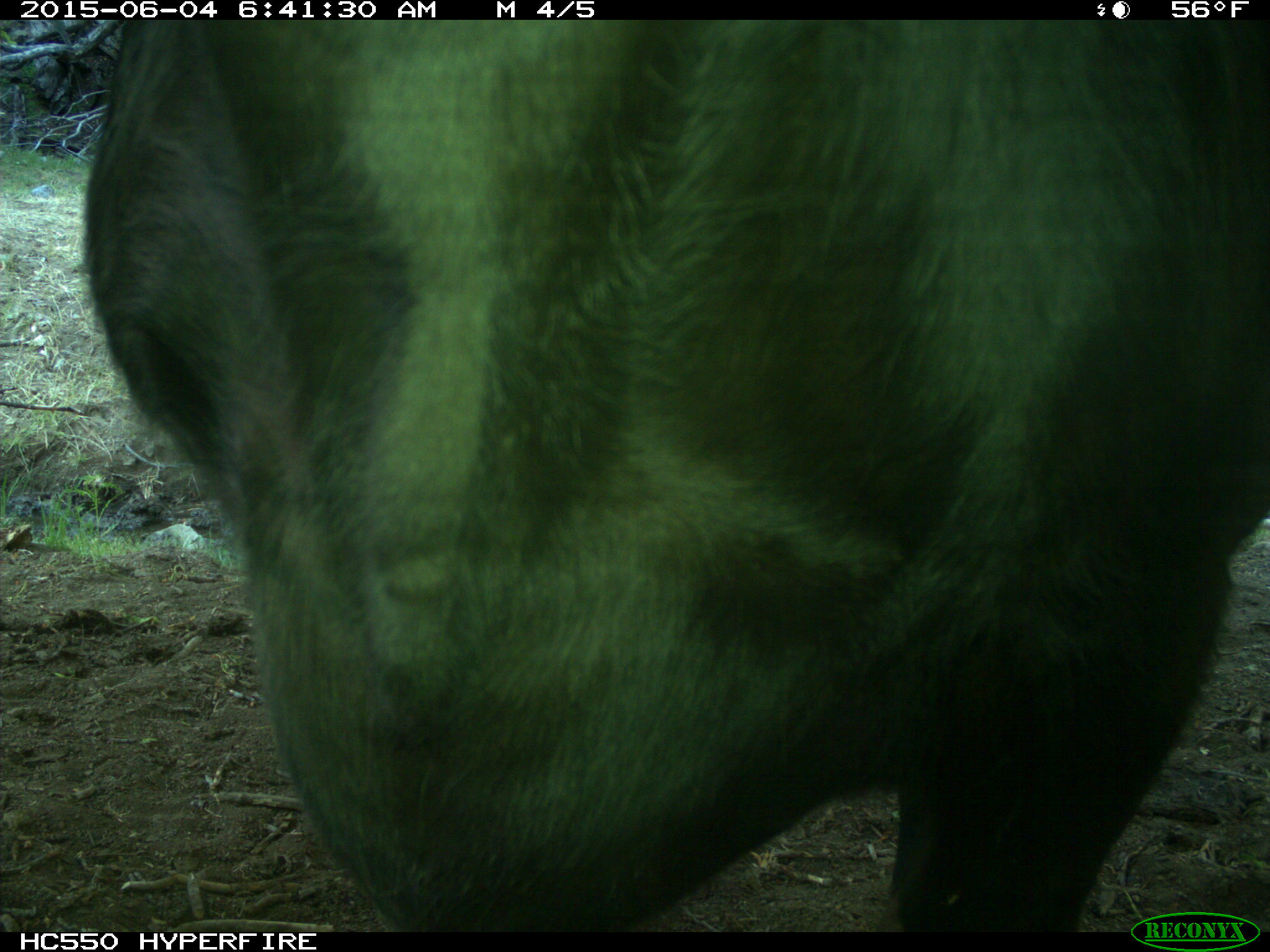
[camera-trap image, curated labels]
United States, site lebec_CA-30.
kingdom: Animalia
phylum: Chordata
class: Mammalia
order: Artiodactyla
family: Bovidae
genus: Bos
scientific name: Bos taurus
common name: domestic cow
Bos taurus (domestic cow).